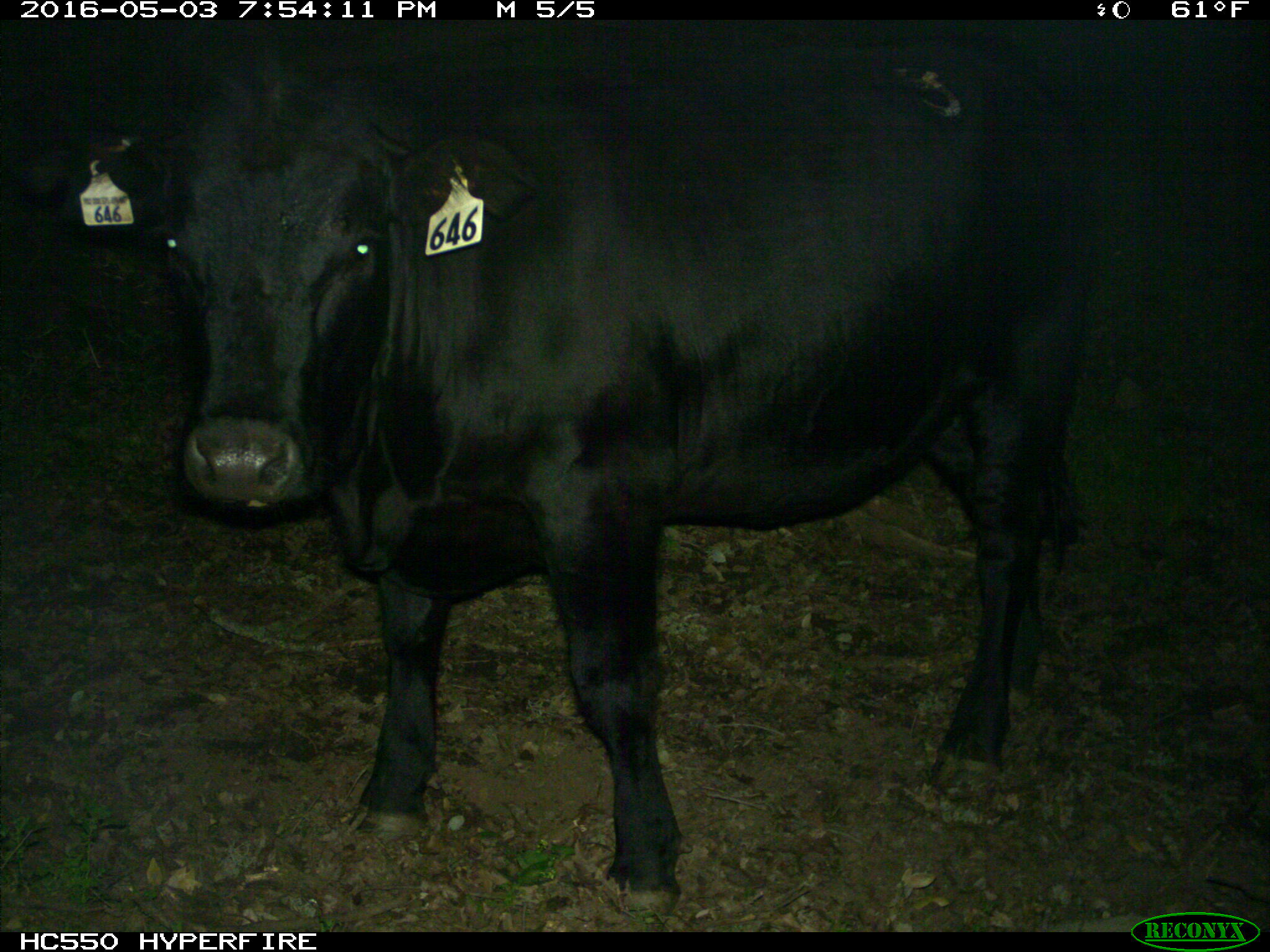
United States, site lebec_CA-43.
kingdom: Animalia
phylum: Chordata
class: Mammalia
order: Artiodactyla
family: Bovidae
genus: Bos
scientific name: Bos taurus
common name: domestic cow